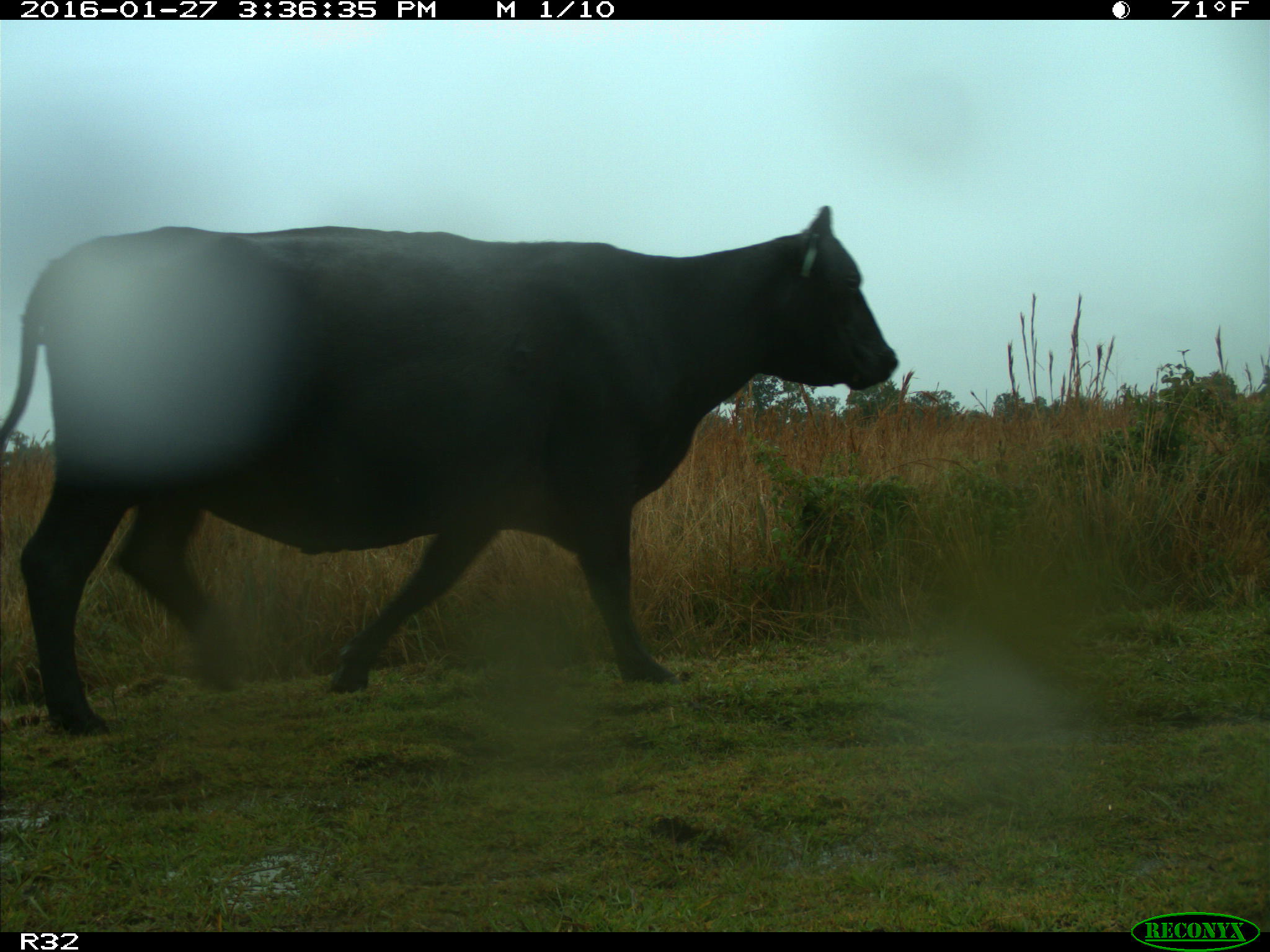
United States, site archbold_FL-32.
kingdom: Animalia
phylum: Chordata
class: Mammalia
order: Artiodactyla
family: Bovidae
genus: Bos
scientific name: Bos taurus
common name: domestic cow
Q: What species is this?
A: Bos taurus (domestic cow).